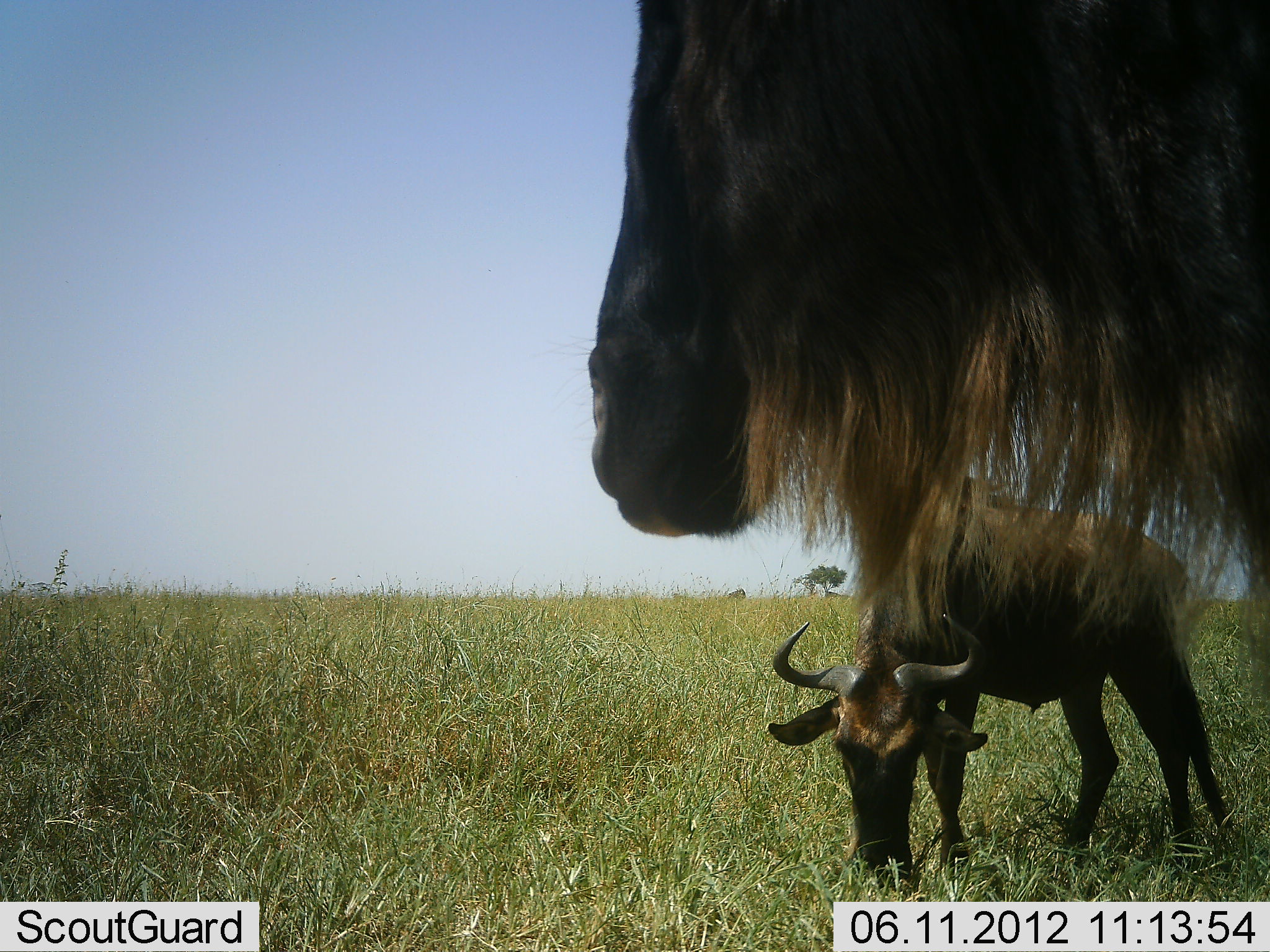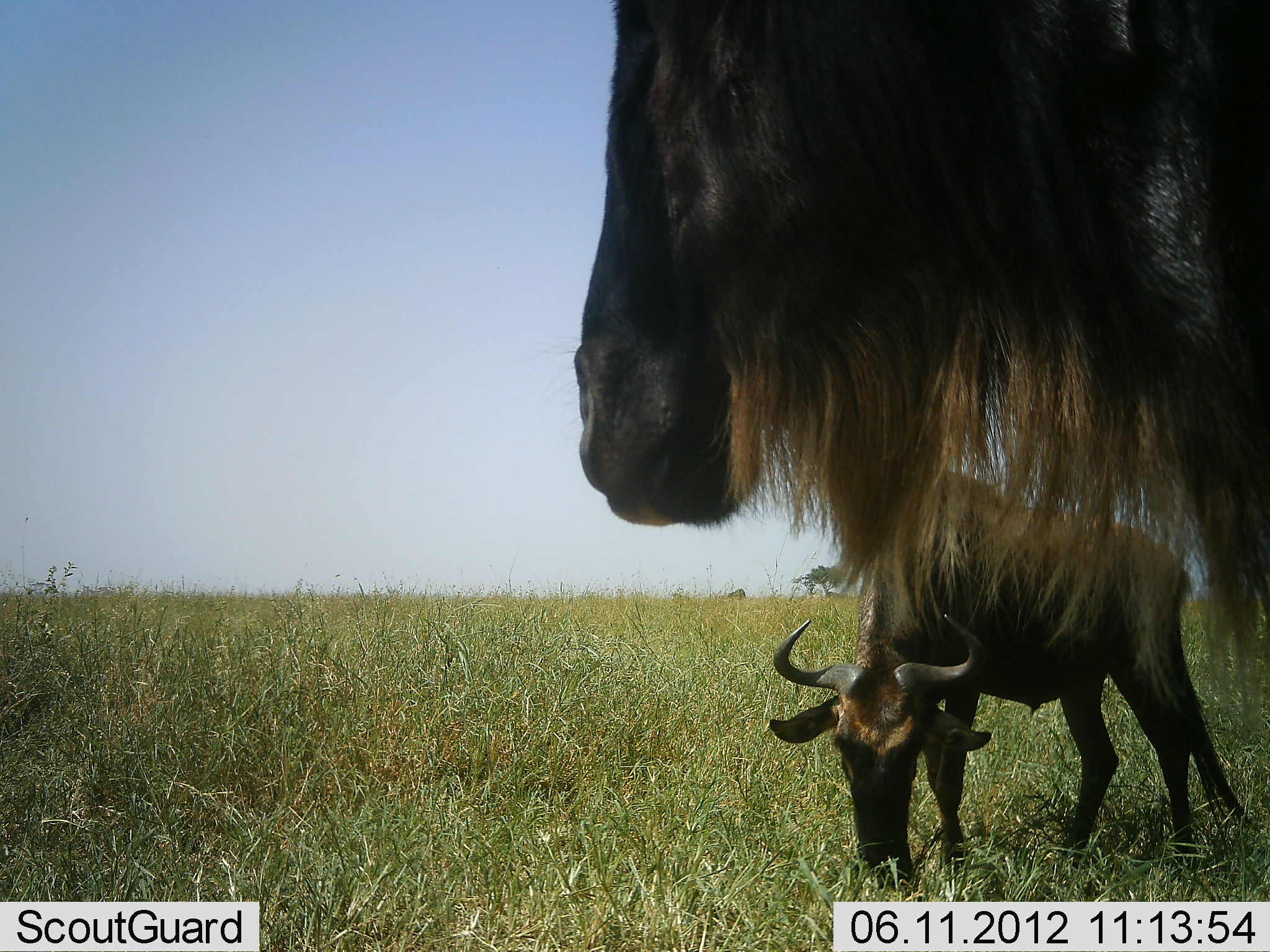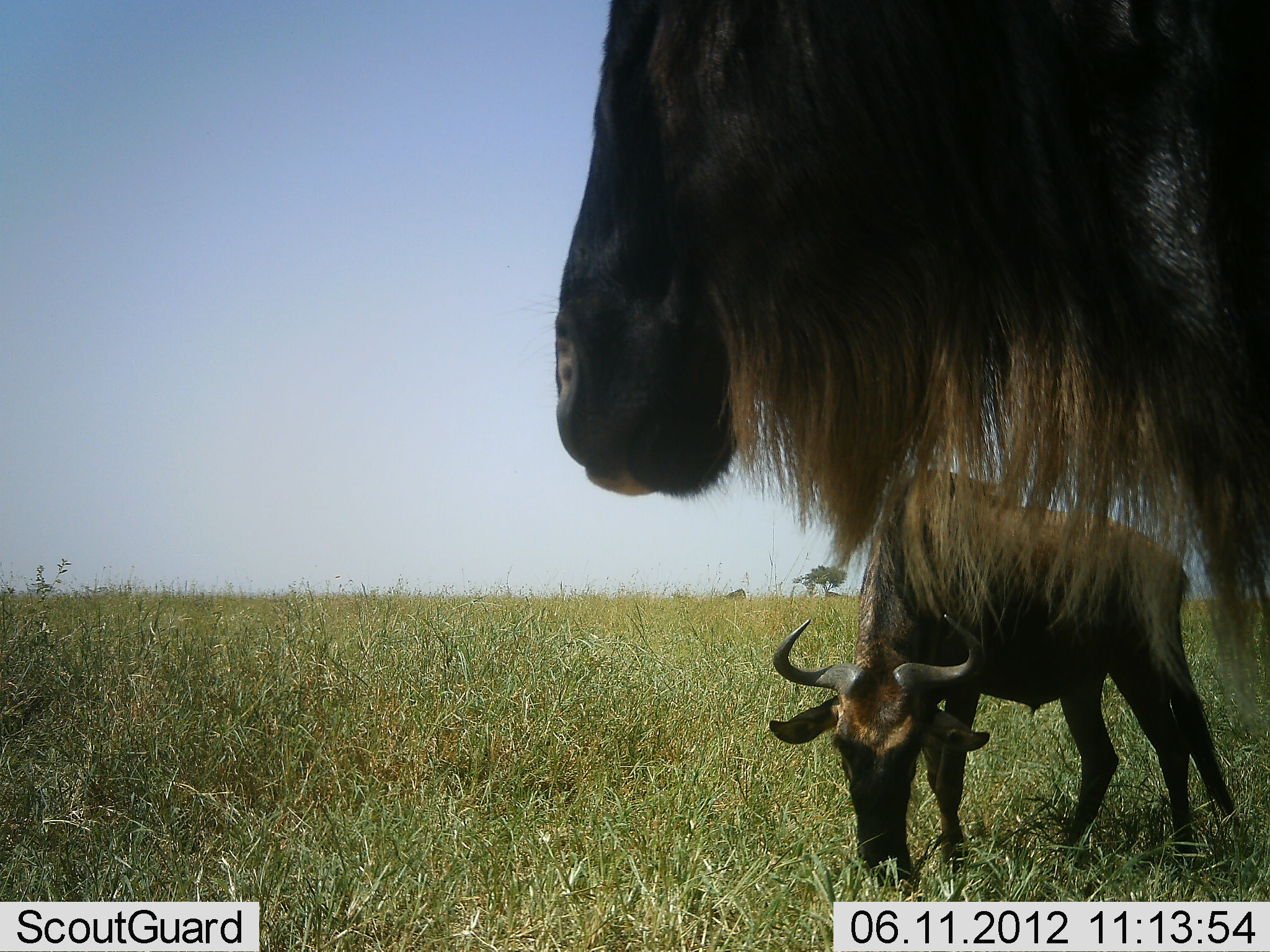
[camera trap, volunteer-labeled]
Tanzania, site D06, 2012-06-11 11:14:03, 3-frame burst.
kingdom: Animalia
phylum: Chordata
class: Mammalia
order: Artiodactyla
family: Bovidae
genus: Connochaetes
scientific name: Connochaetes taurinus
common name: blue wildebeest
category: wildebeest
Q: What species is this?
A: Wildebeest (blue wildebeest) (Connochaetes taurinus).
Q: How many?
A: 2.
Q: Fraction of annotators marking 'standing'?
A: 70%.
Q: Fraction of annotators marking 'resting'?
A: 0%.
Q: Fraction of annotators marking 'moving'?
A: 0%.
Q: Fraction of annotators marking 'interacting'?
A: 0%.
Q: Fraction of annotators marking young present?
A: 0%.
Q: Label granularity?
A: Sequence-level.